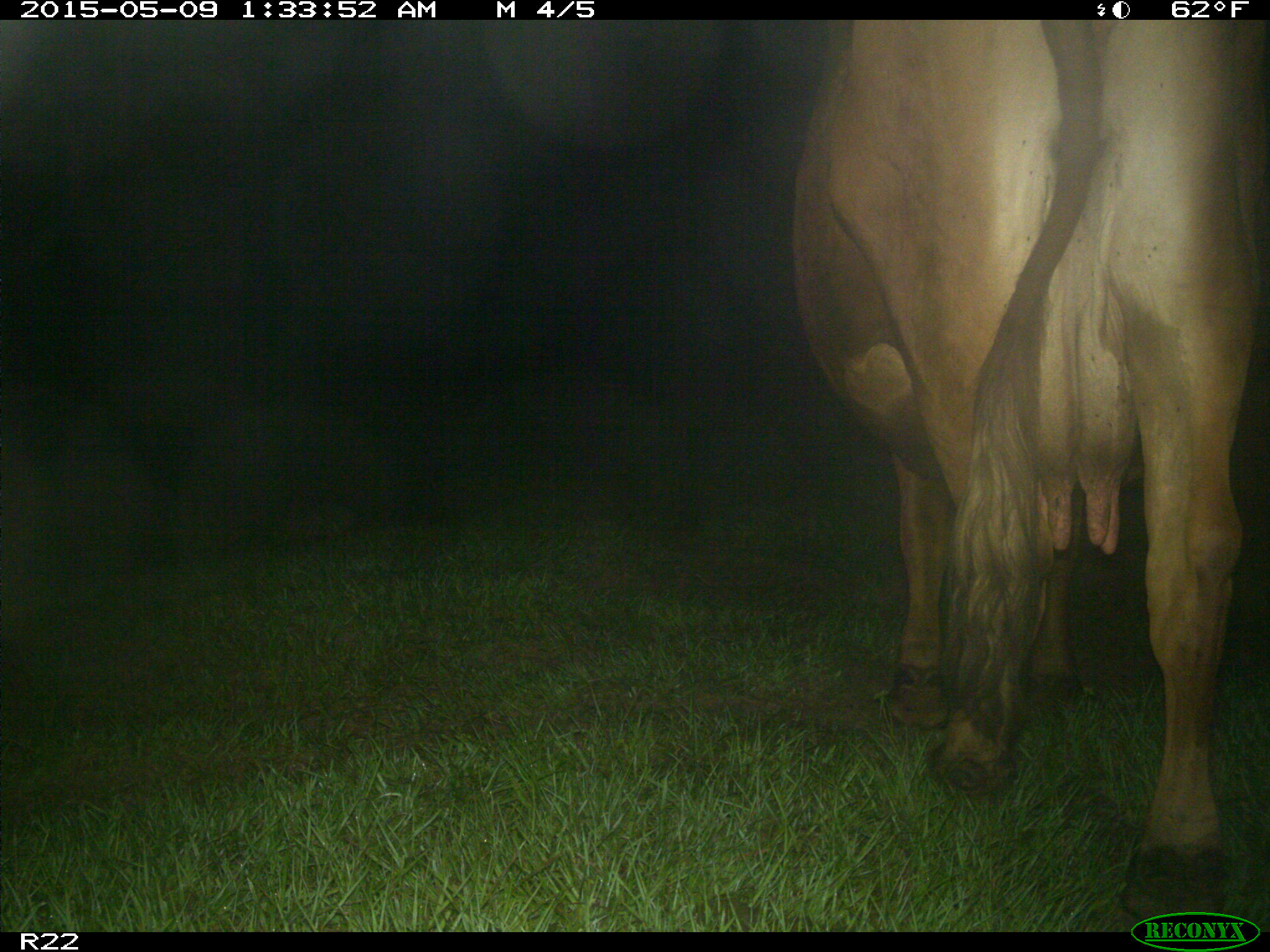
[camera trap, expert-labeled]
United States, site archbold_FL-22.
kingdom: Animalia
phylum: Chordata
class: Mammalia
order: Artiodactyla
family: Bovidae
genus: Bos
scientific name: Bos taurus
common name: domestic cow